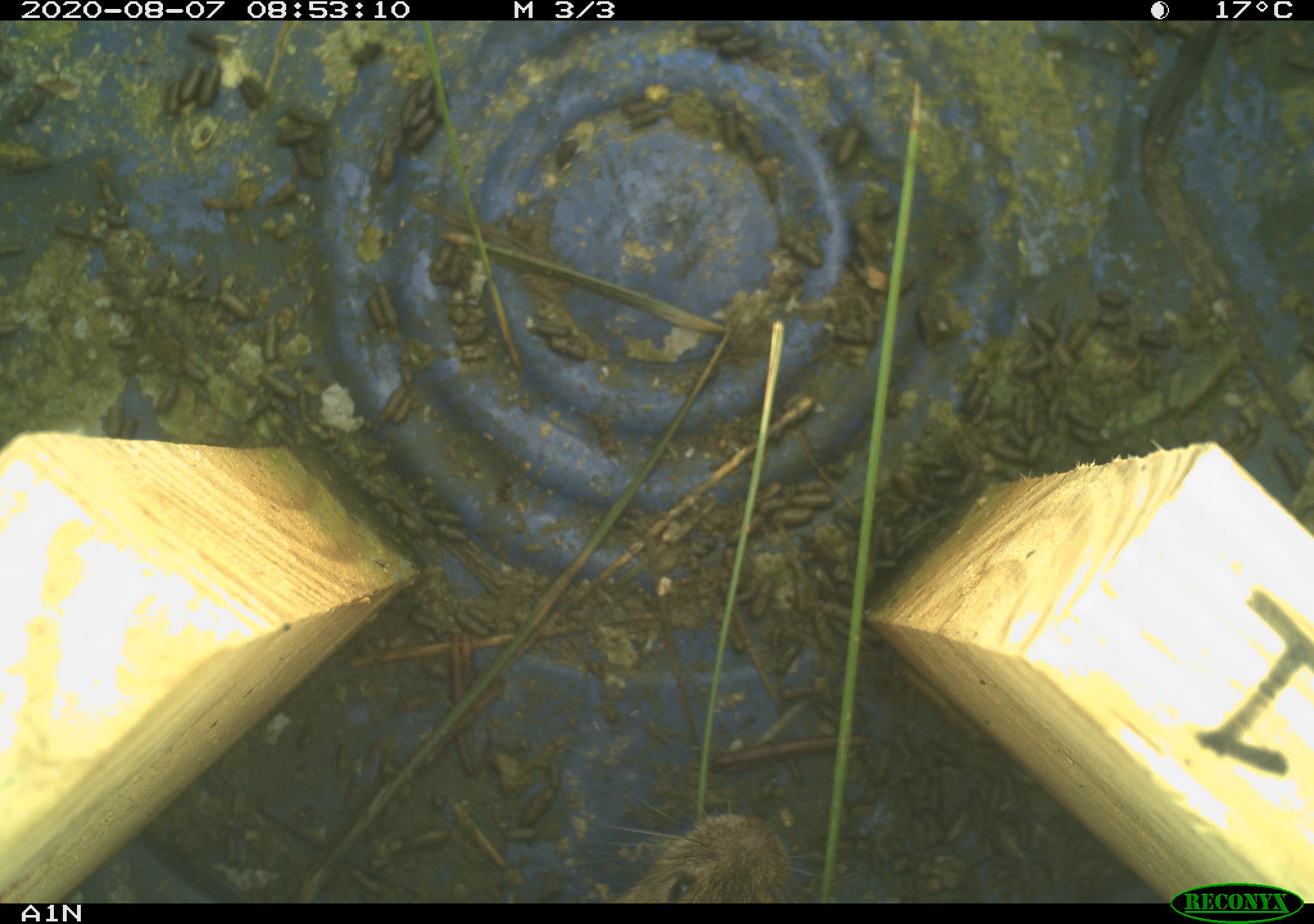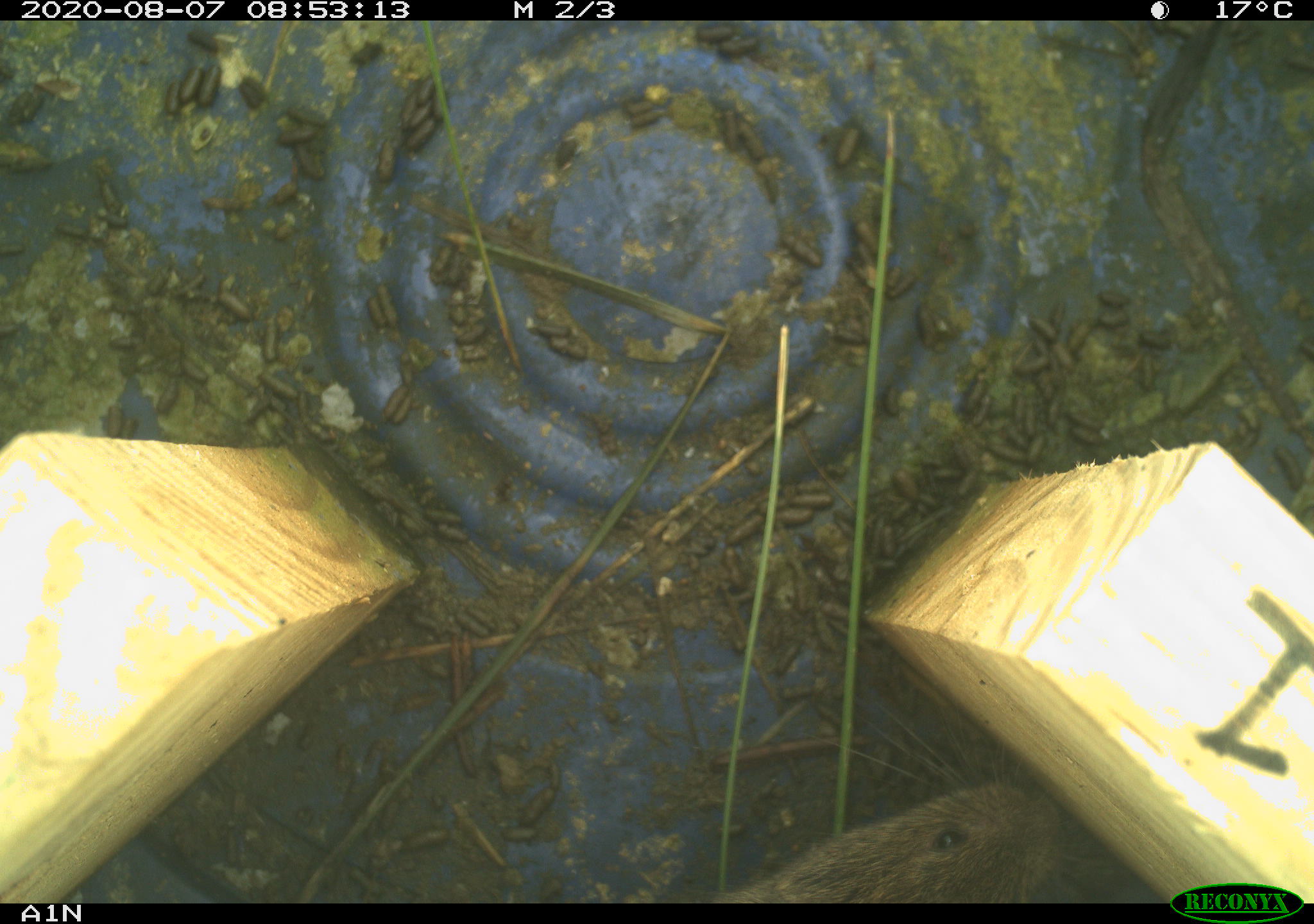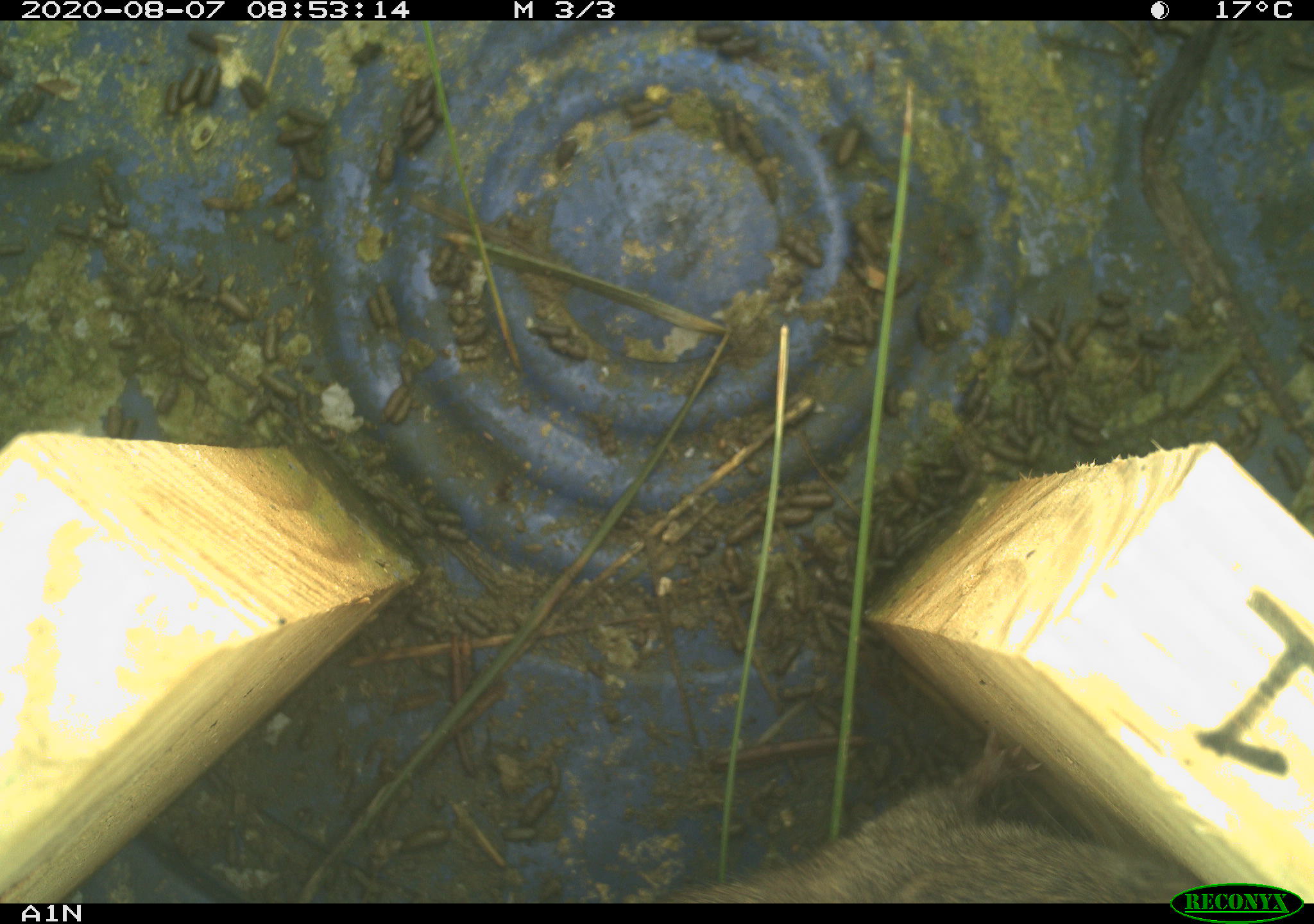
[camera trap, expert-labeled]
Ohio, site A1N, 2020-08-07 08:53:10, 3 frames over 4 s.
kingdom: Animalia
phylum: Chordata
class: Mammalia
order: Rodentia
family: Cricetidae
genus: Microtus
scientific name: Microtus pennsylvanicus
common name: meadow vole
Meadow vole (Microtus pennsylvanicus).